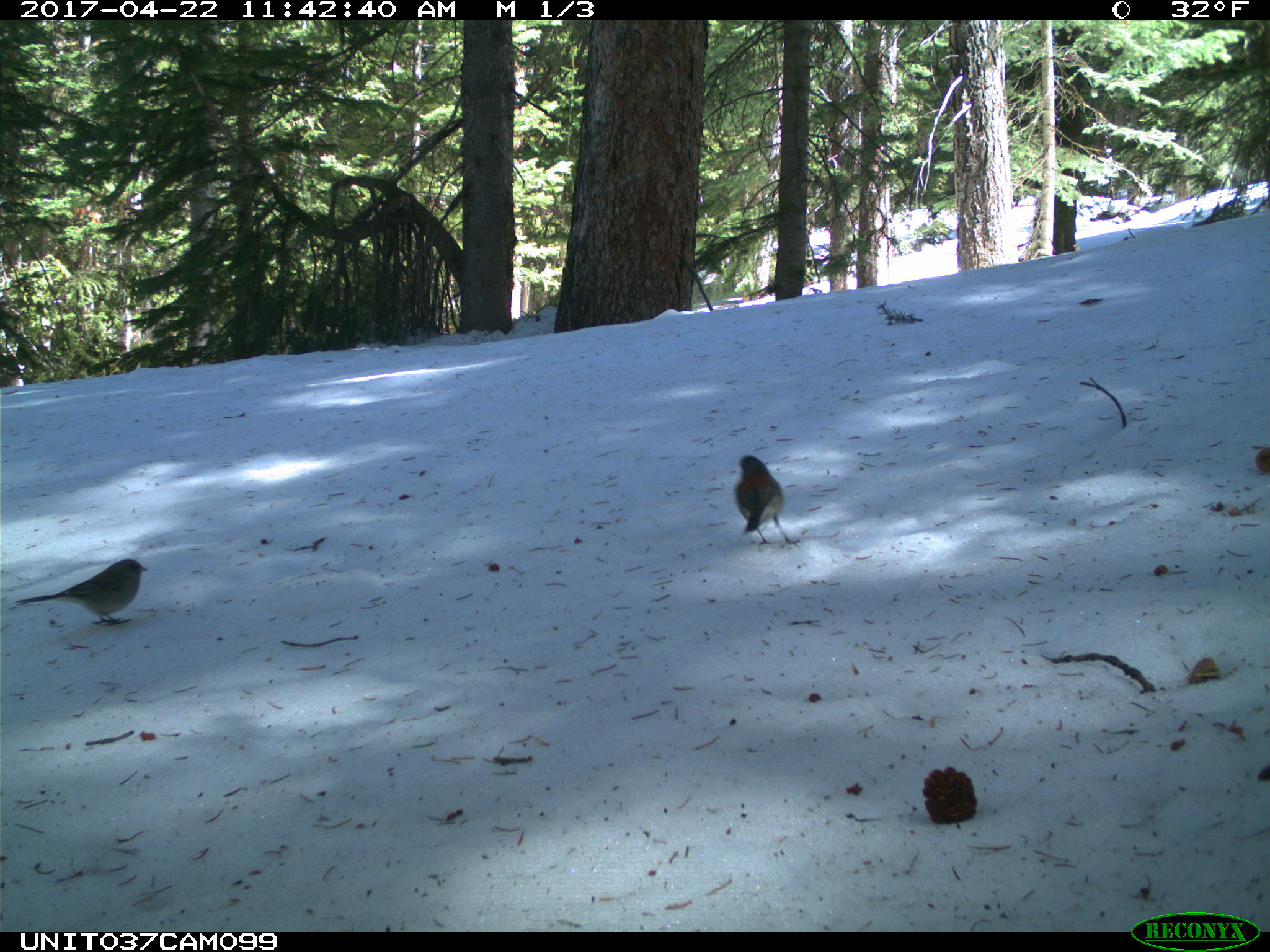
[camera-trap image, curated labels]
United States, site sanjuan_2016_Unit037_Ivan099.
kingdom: Animalia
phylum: Chordata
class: Aves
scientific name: Aves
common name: birds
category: unidentified bird